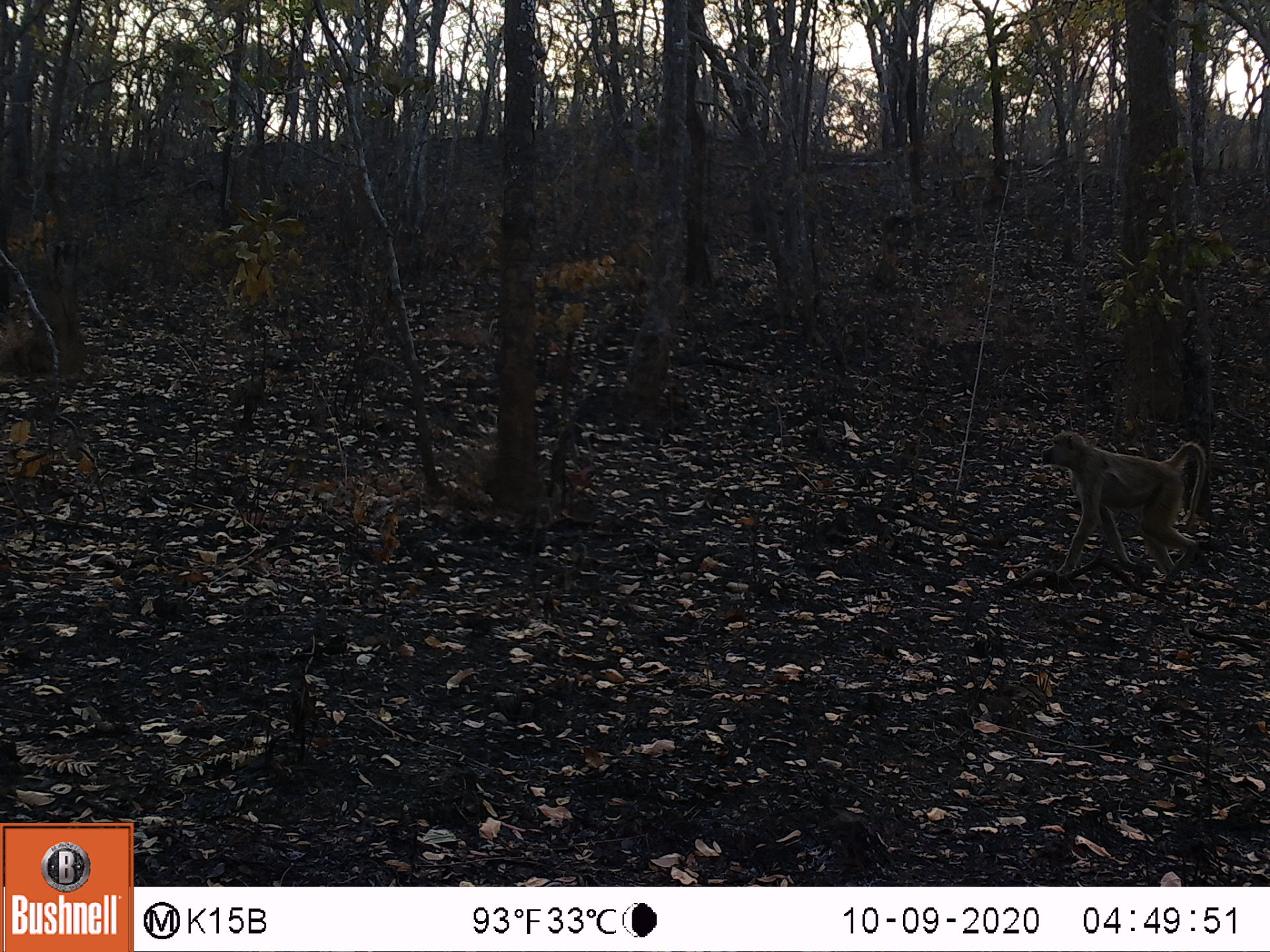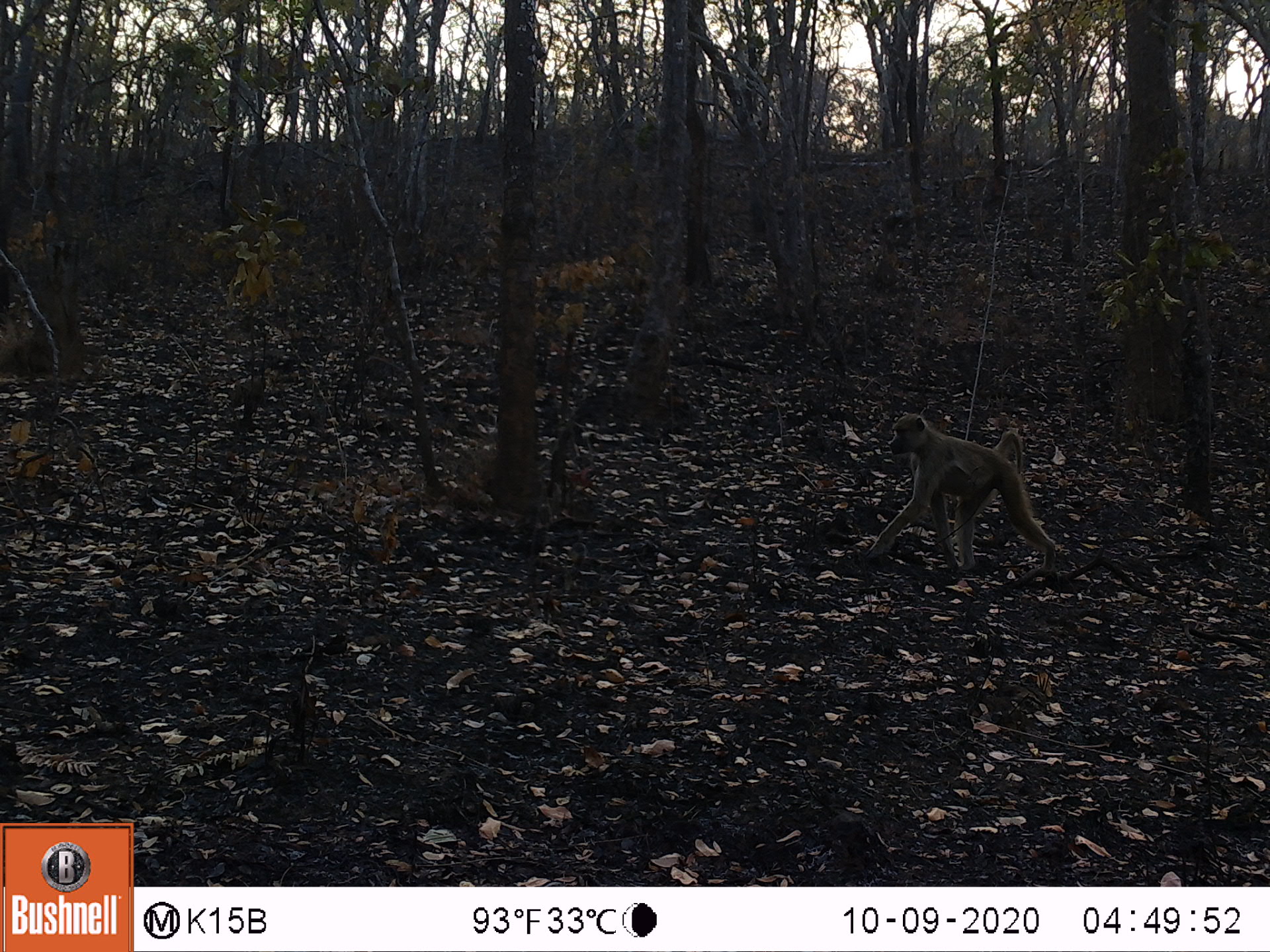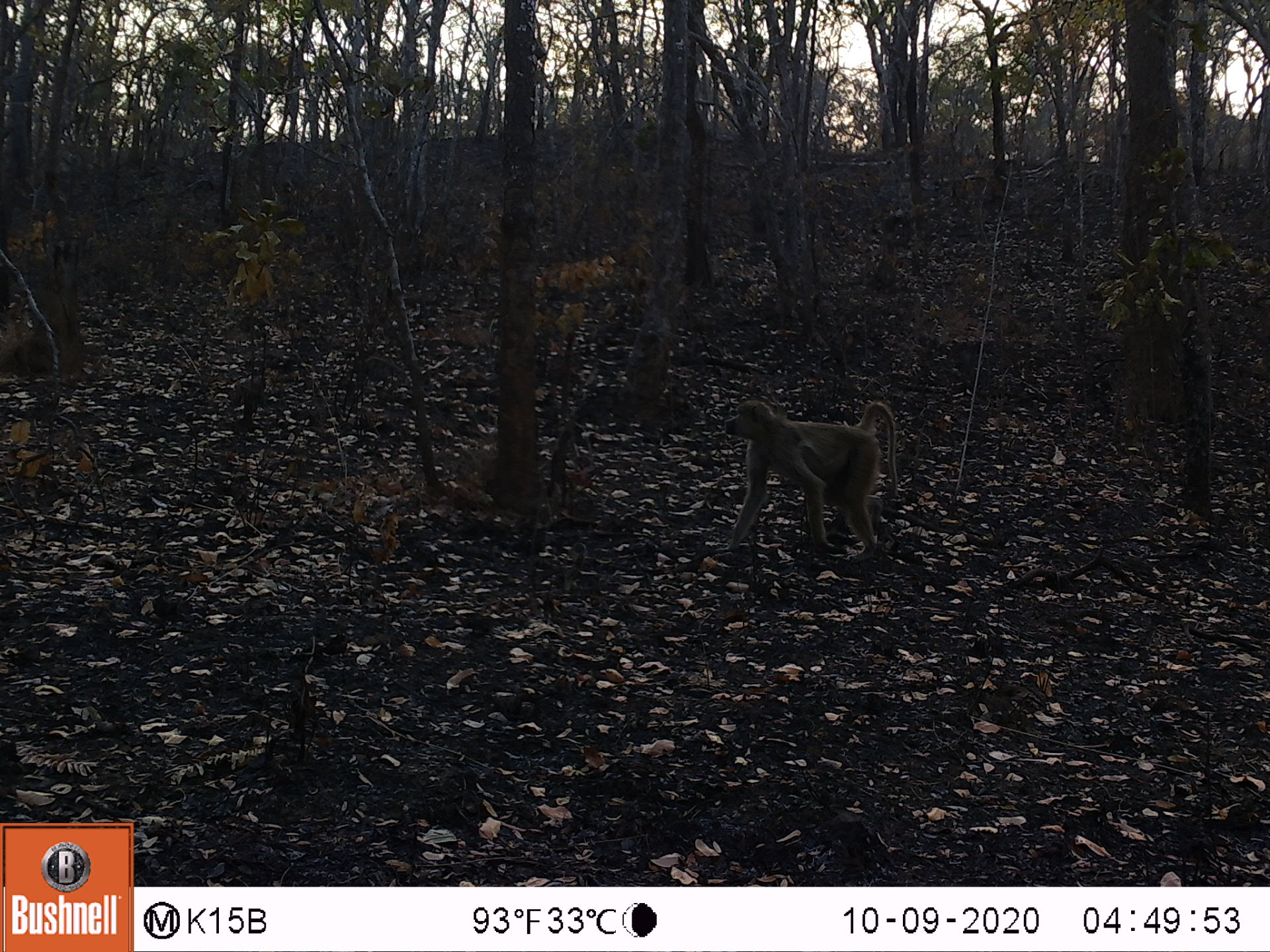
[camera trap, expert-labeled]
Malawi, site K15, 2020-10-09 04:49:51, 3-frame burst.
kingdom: Animalia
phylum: Chordata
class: Mammalia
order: Primates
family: Cercopithecidae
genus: Papio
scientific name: Papio cynocephalus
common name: yellow baboon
Yellow baboon (Papio cynocephalus), count 1.